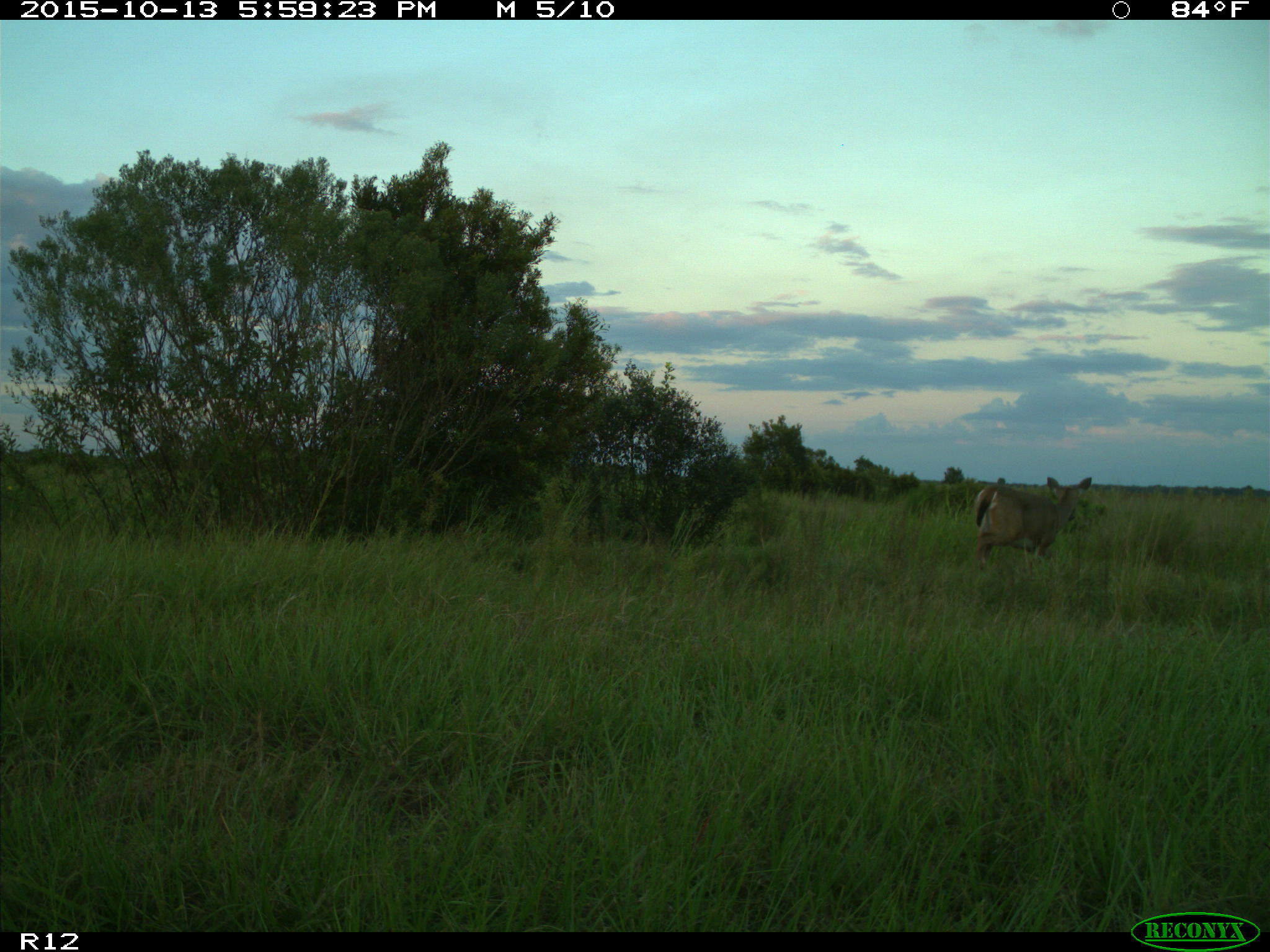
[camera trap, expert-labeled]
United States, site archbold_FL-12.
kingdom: Animalia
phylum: Chordata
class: Mammalia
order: Artiodactyla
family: Cervidae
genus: Odocoileus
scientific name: Odocoileus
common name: deer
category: unidentified deer